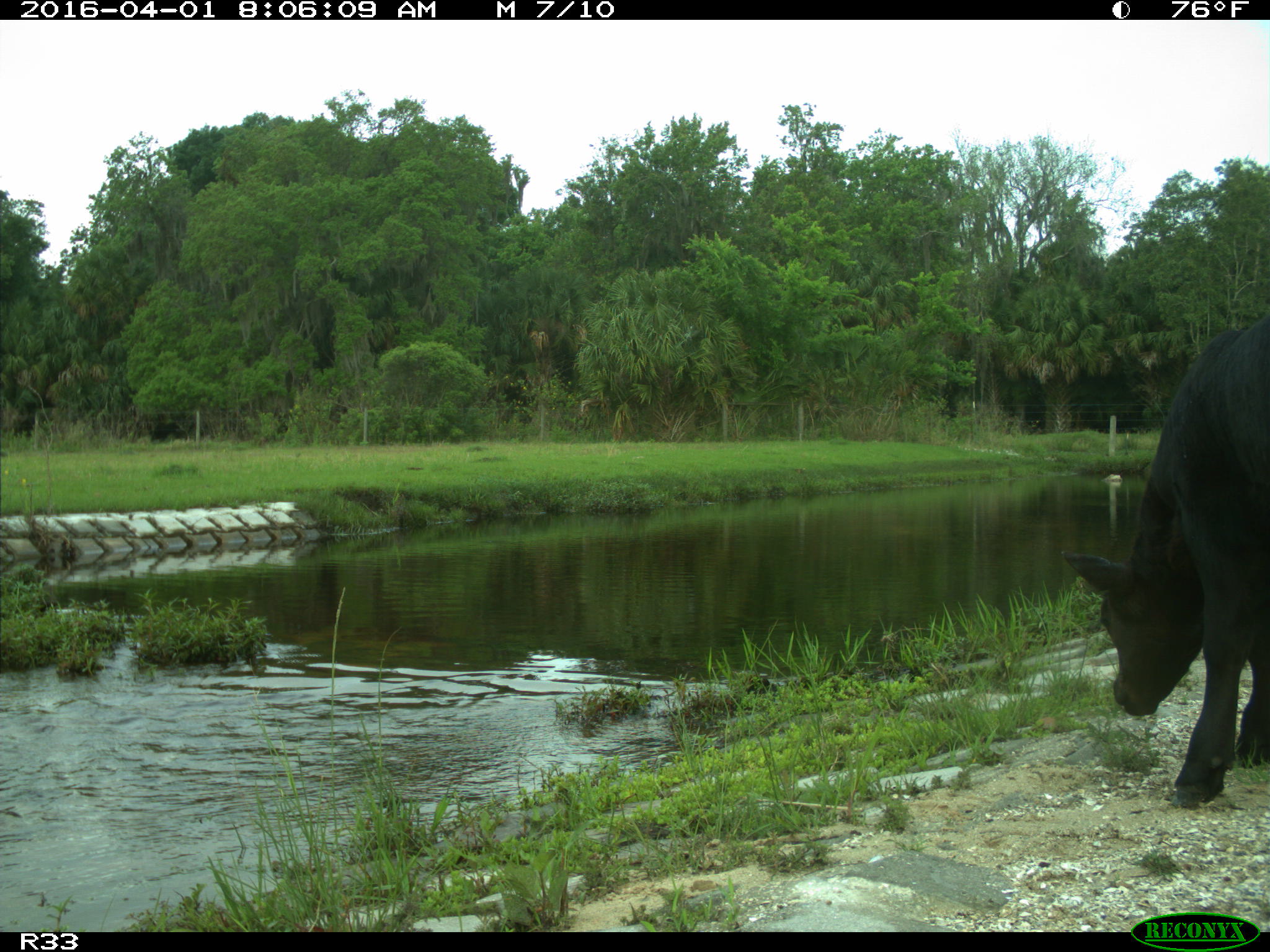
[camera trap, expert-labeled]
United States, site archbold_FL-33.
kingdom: Animalia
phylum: Chordata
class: Mammalia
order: Artiodactyla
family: Bovidae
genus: Bos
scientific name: Bos taurus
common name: domestic cow